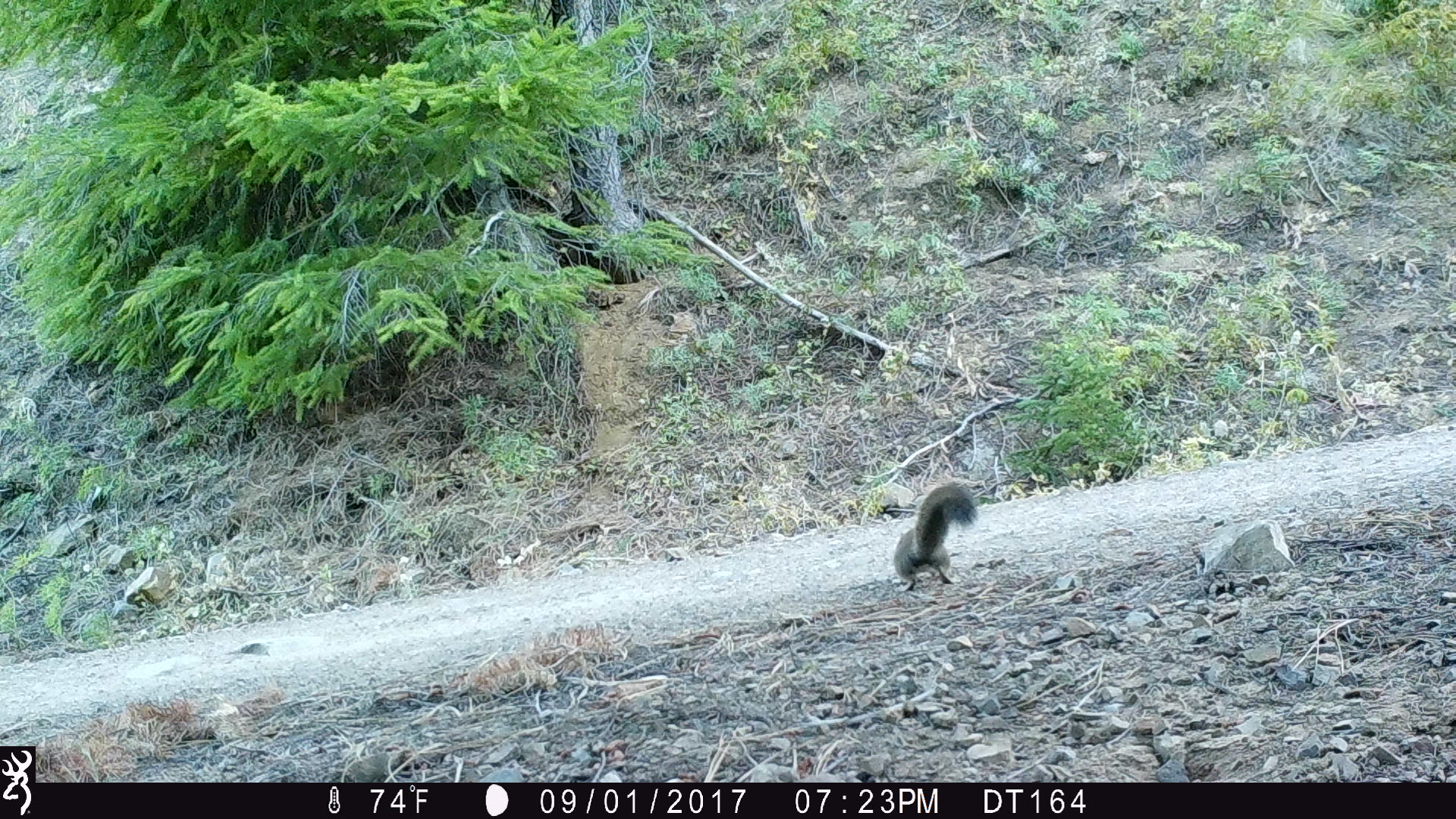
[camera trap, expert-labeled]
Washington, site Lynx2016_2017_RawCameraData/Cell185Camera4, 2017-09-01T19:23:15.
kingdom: Animalia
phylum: Chordata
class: Mammalia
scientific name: Mammalia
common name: small mammal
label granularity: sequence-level